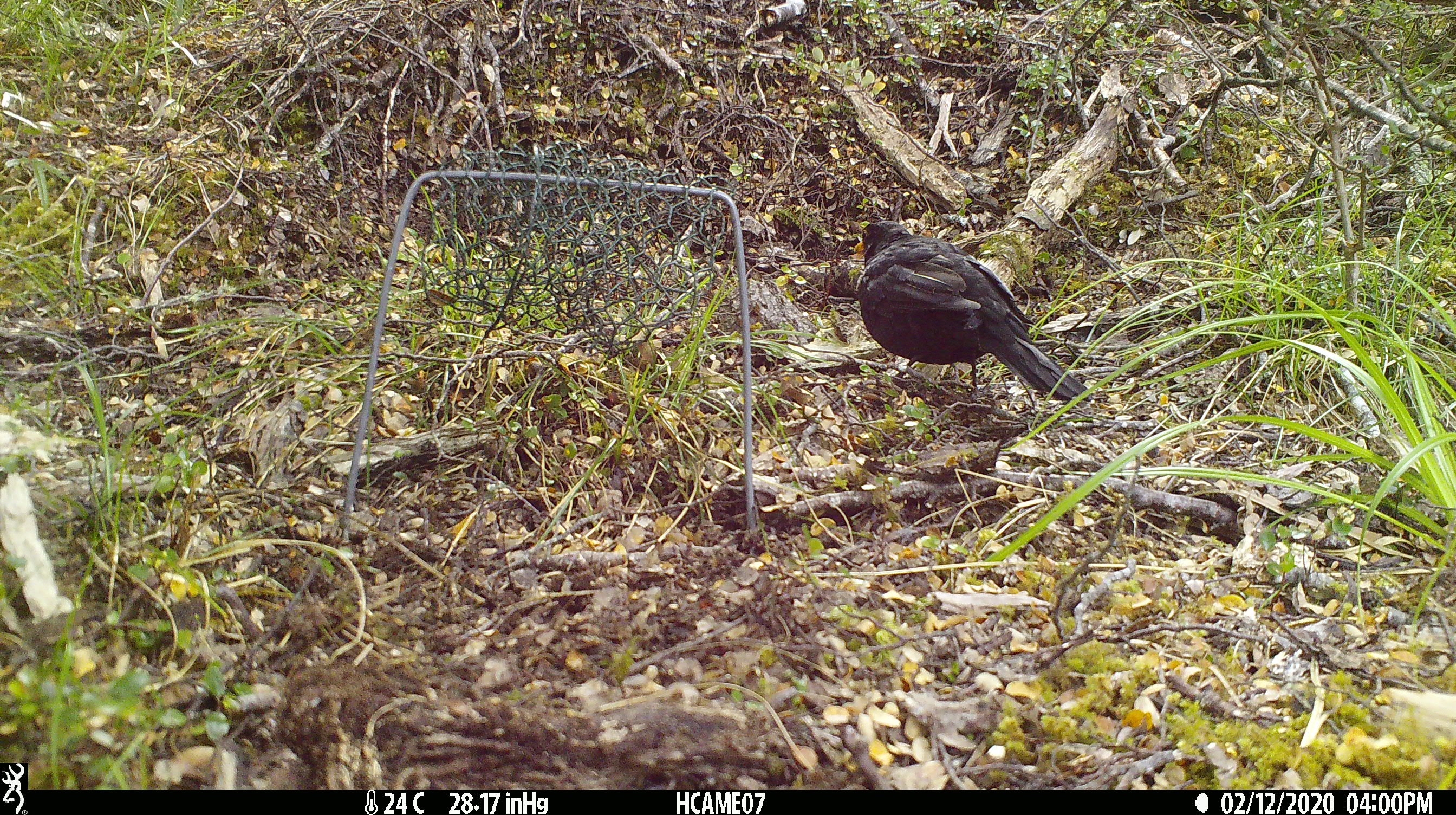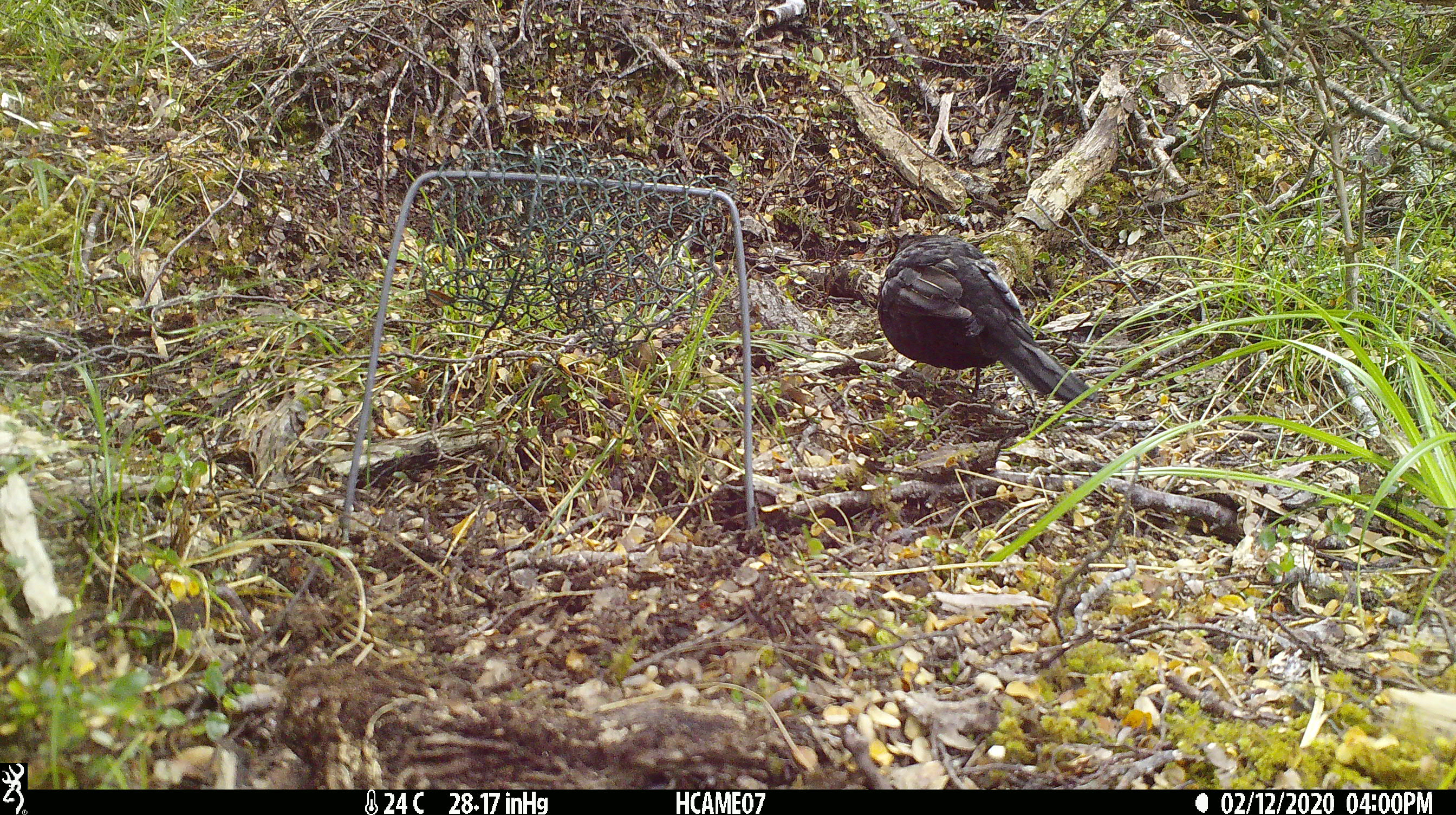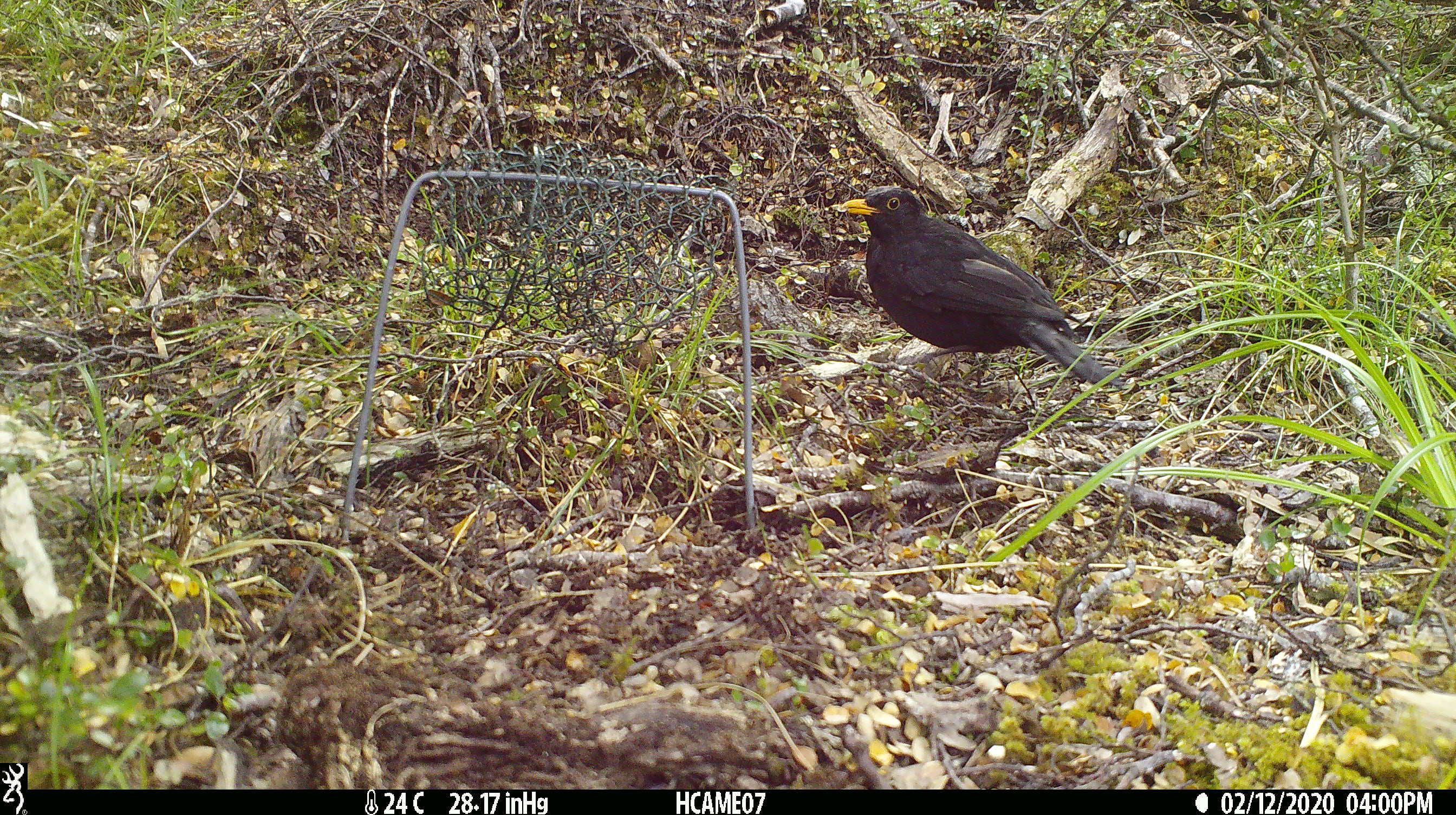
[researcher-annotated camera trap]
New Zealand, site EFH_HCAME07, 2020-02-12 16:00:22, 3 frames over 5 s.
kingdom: Animalia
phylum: Chordata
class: Aves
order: Passeriformes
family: Turdidae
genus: Turdus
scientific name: Turdus merula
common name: eurasian blackbird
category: blackbird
Blackbird (eurasian blackbird) (Turdus merula).